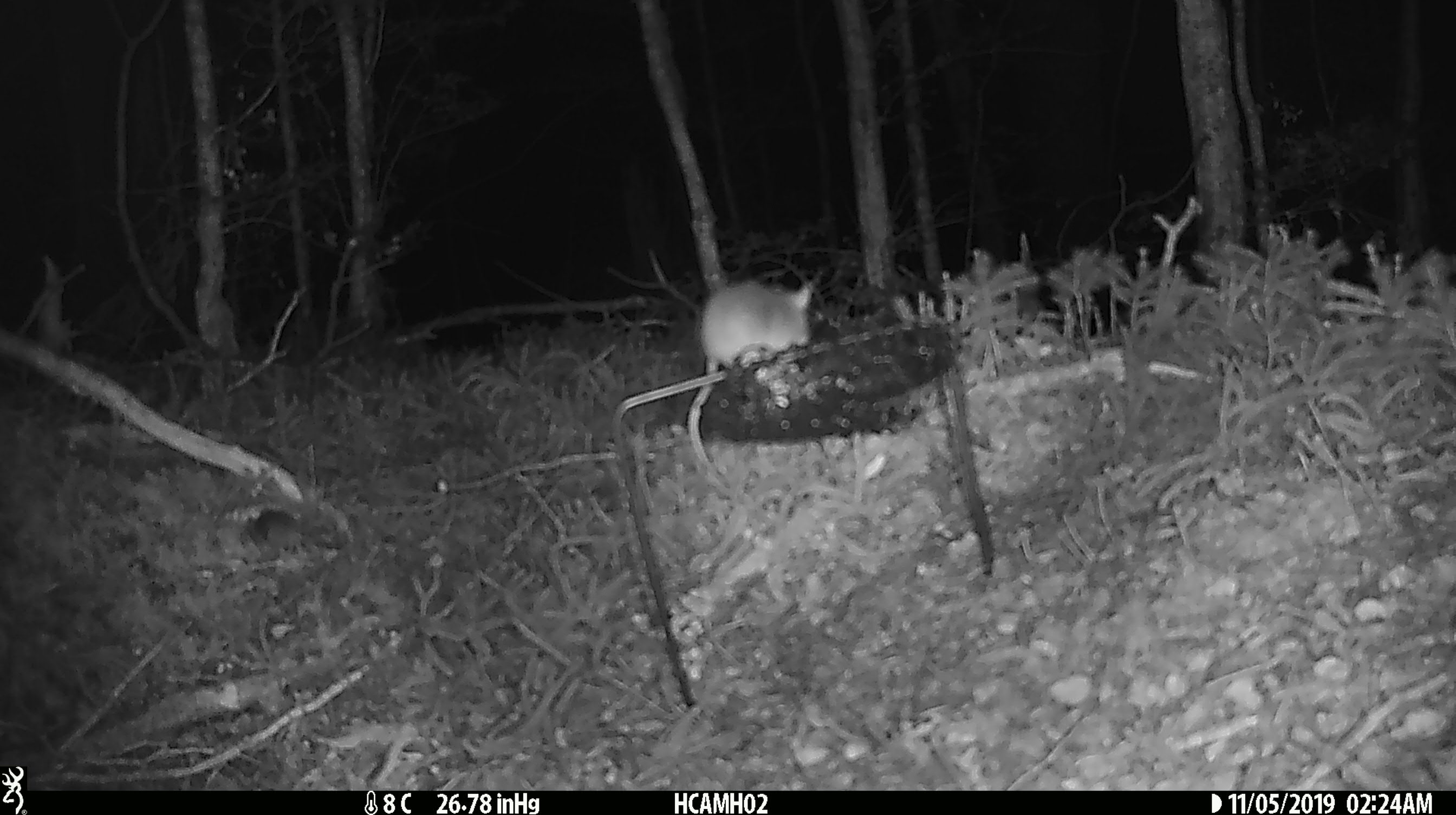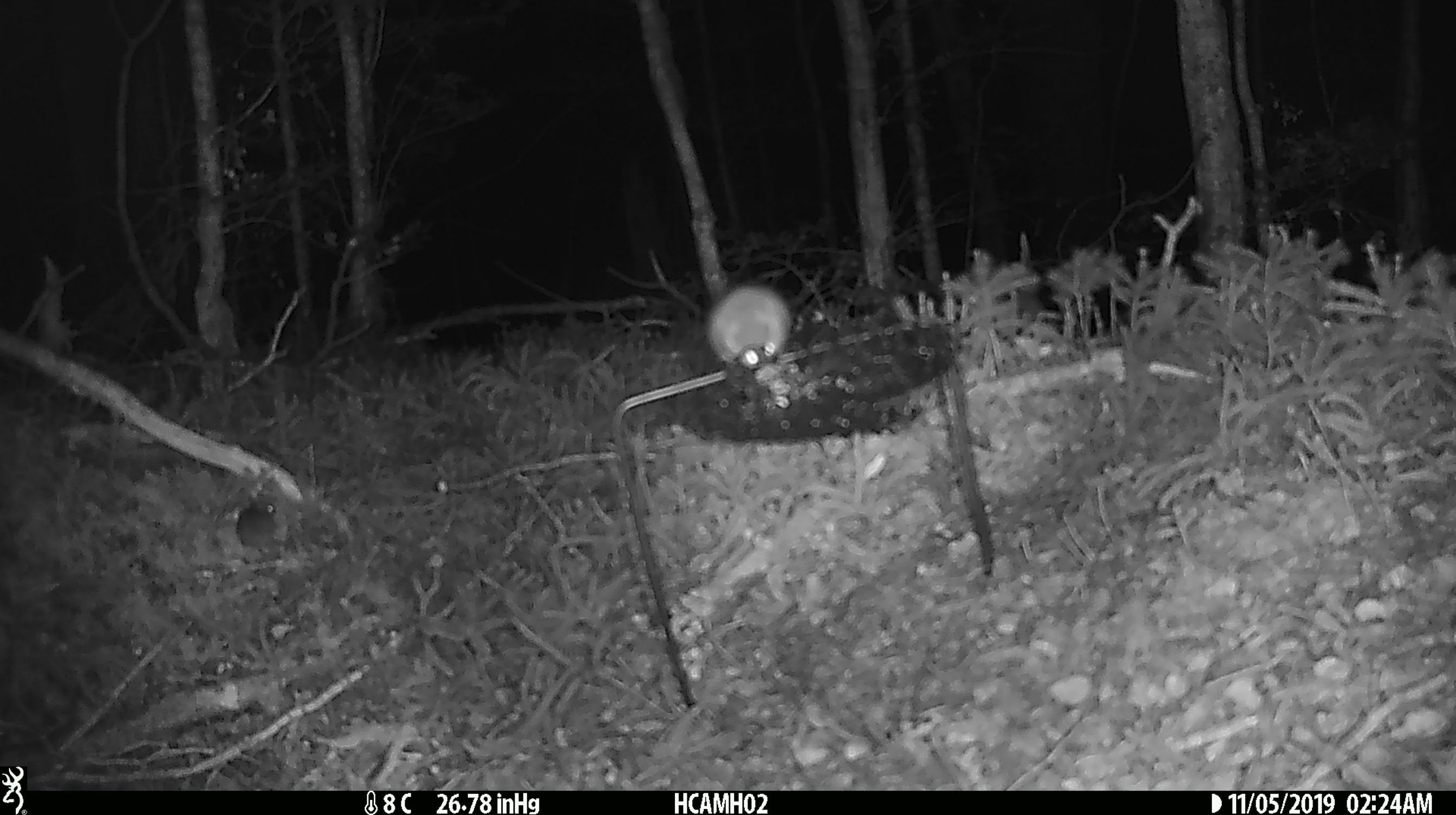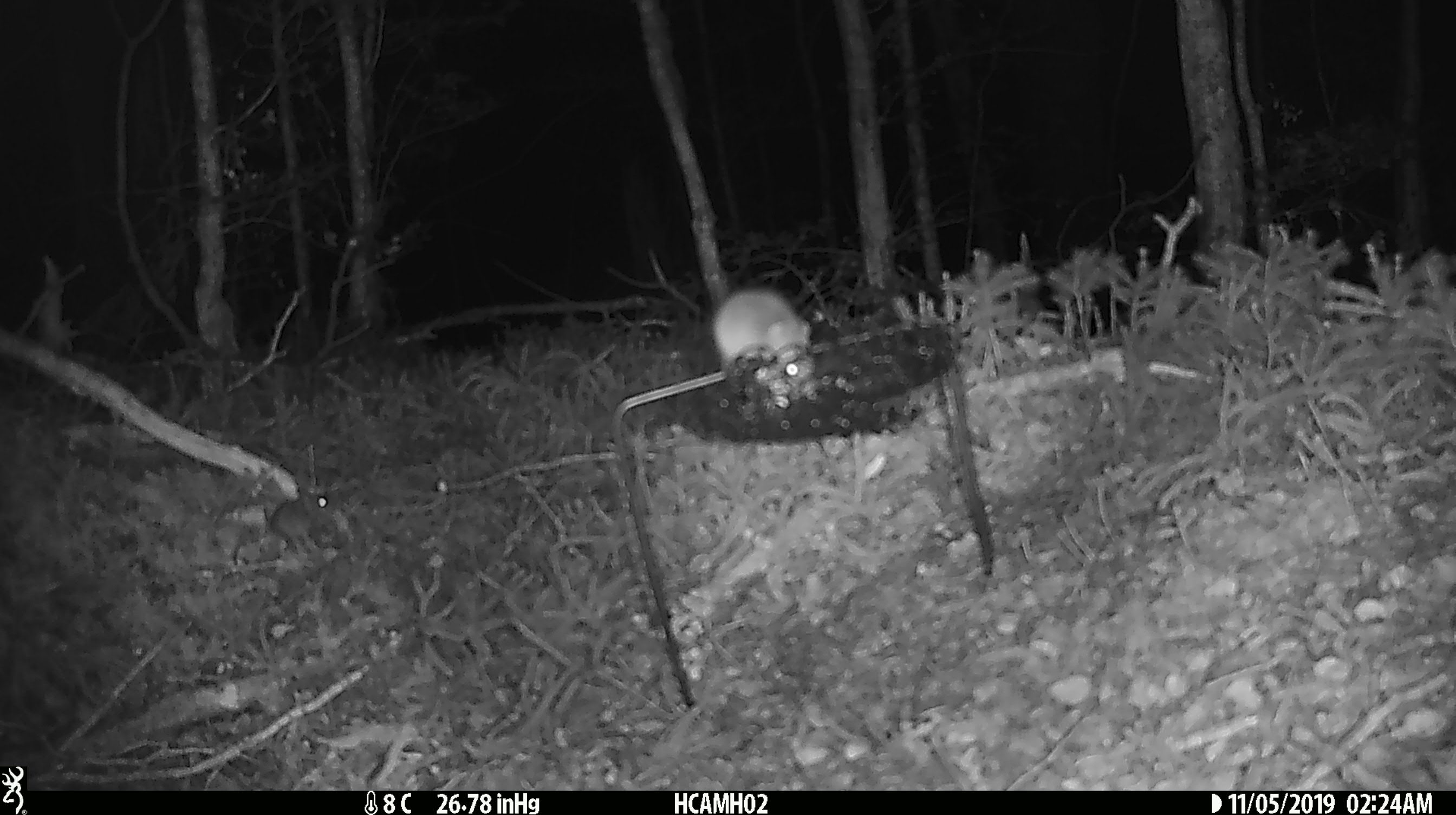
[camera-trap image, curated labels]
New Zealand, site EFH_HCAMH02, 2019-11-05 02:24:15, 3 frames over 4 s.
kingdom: Animalia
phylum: Chordata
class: Mammalia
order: Rodentia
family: Muridae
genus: Mus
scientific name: Mus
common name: mouse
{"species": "mouse (Mus)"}